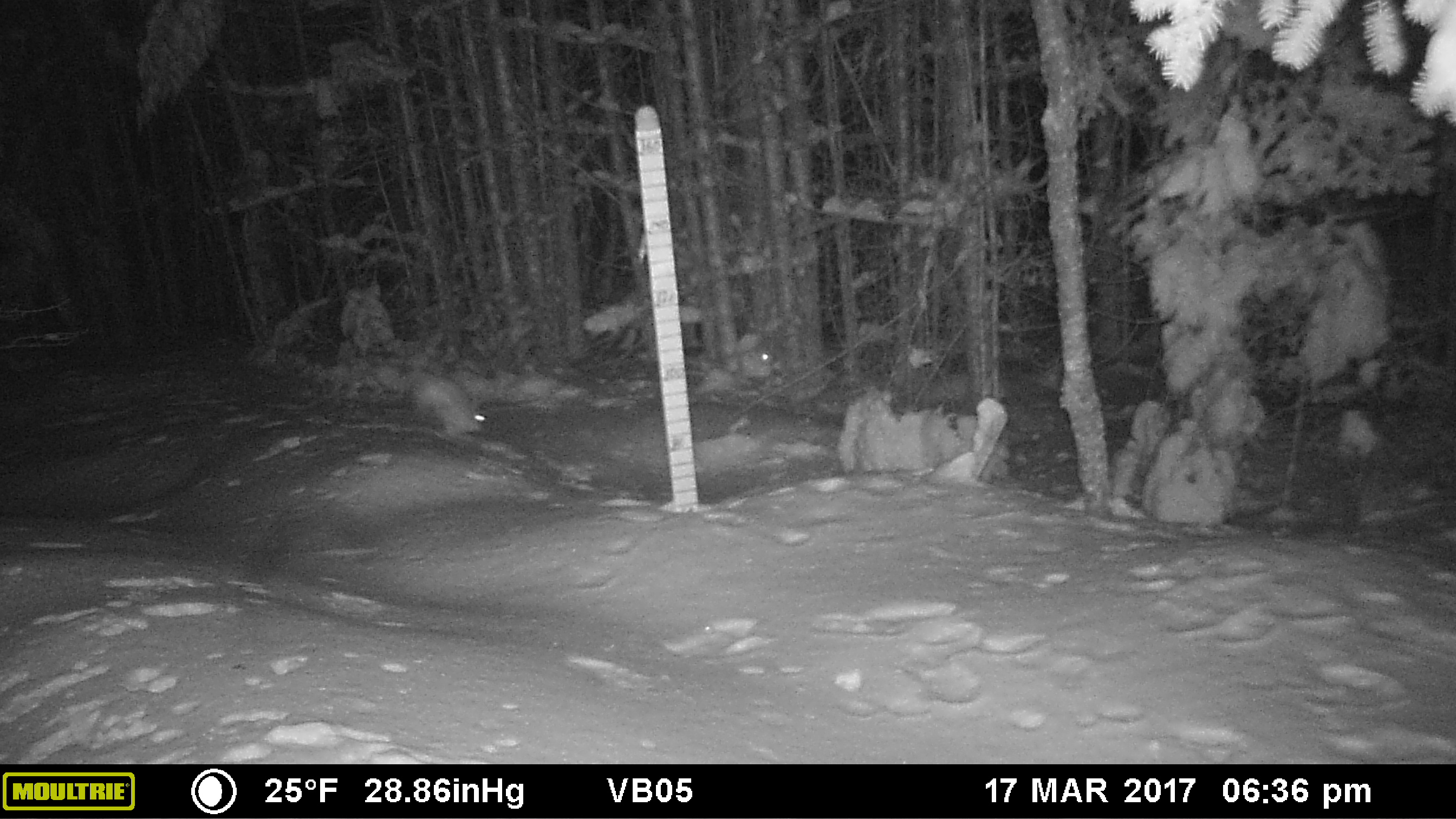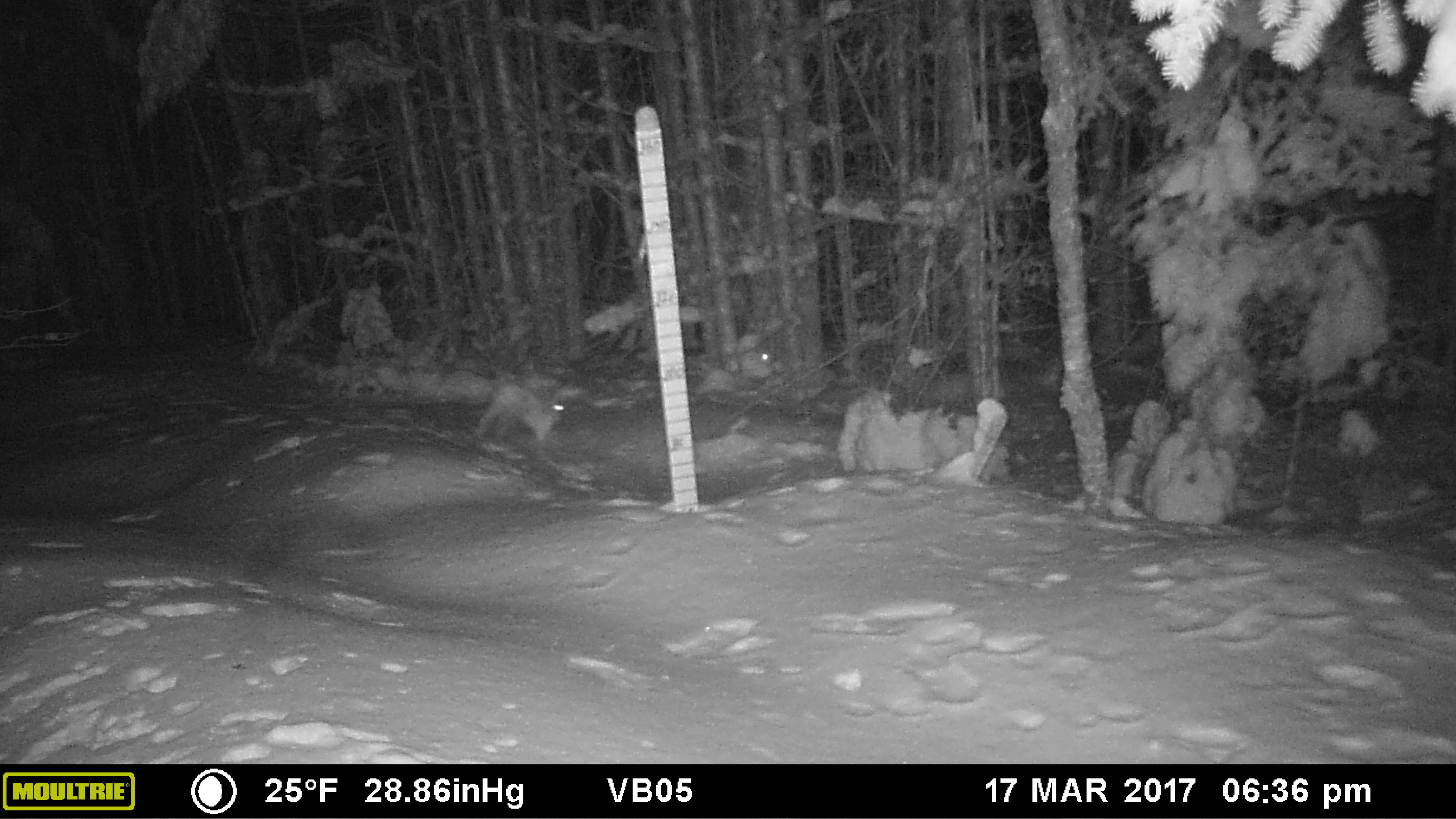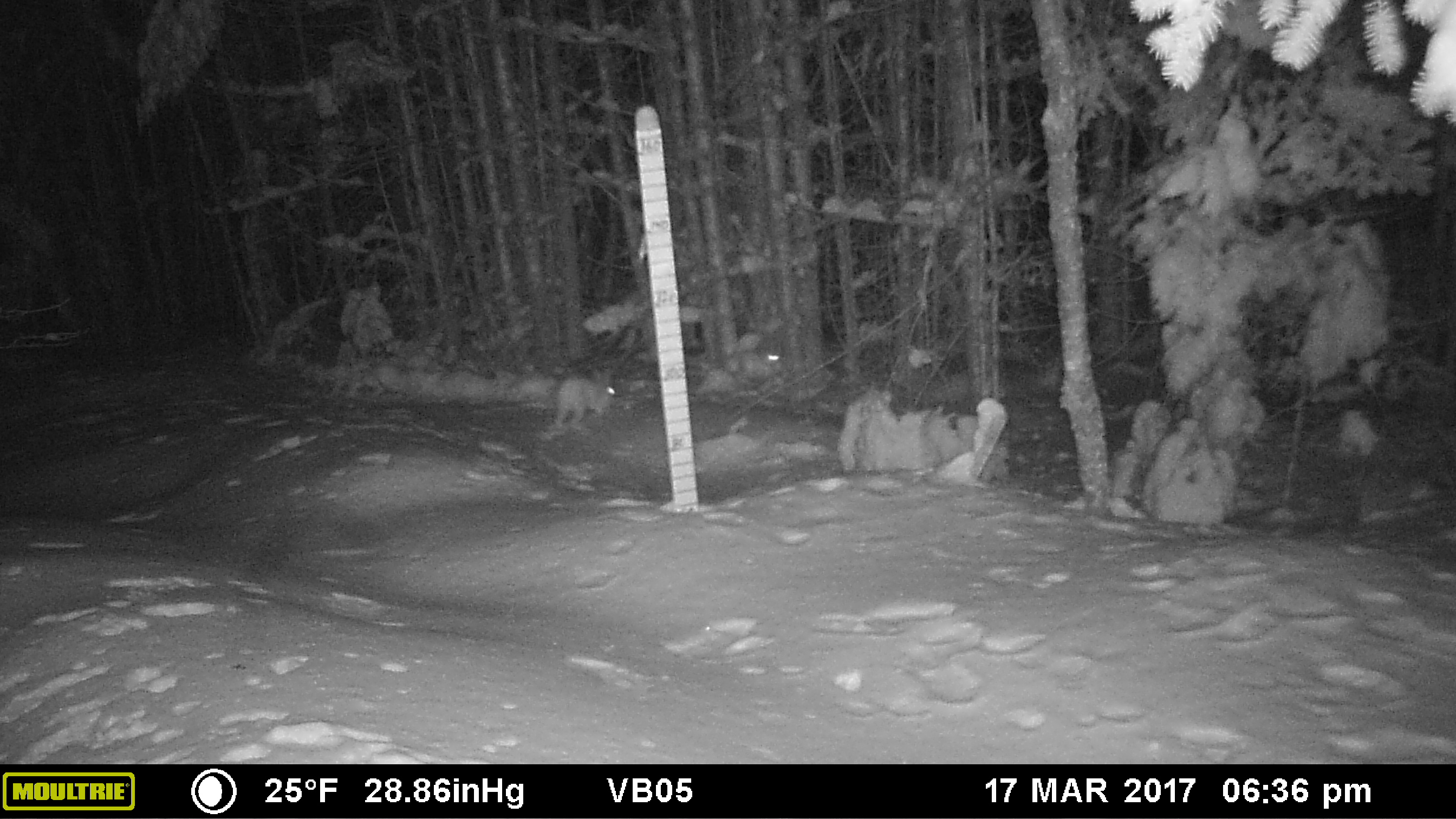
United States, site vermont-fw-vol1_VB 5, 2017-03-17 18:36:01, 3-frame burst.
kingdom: Animalia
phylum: Chordata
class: Mammalia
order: Lagomorpha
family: Leporidae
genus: Lepus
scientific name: Lepus americanus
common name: snowshoe hare